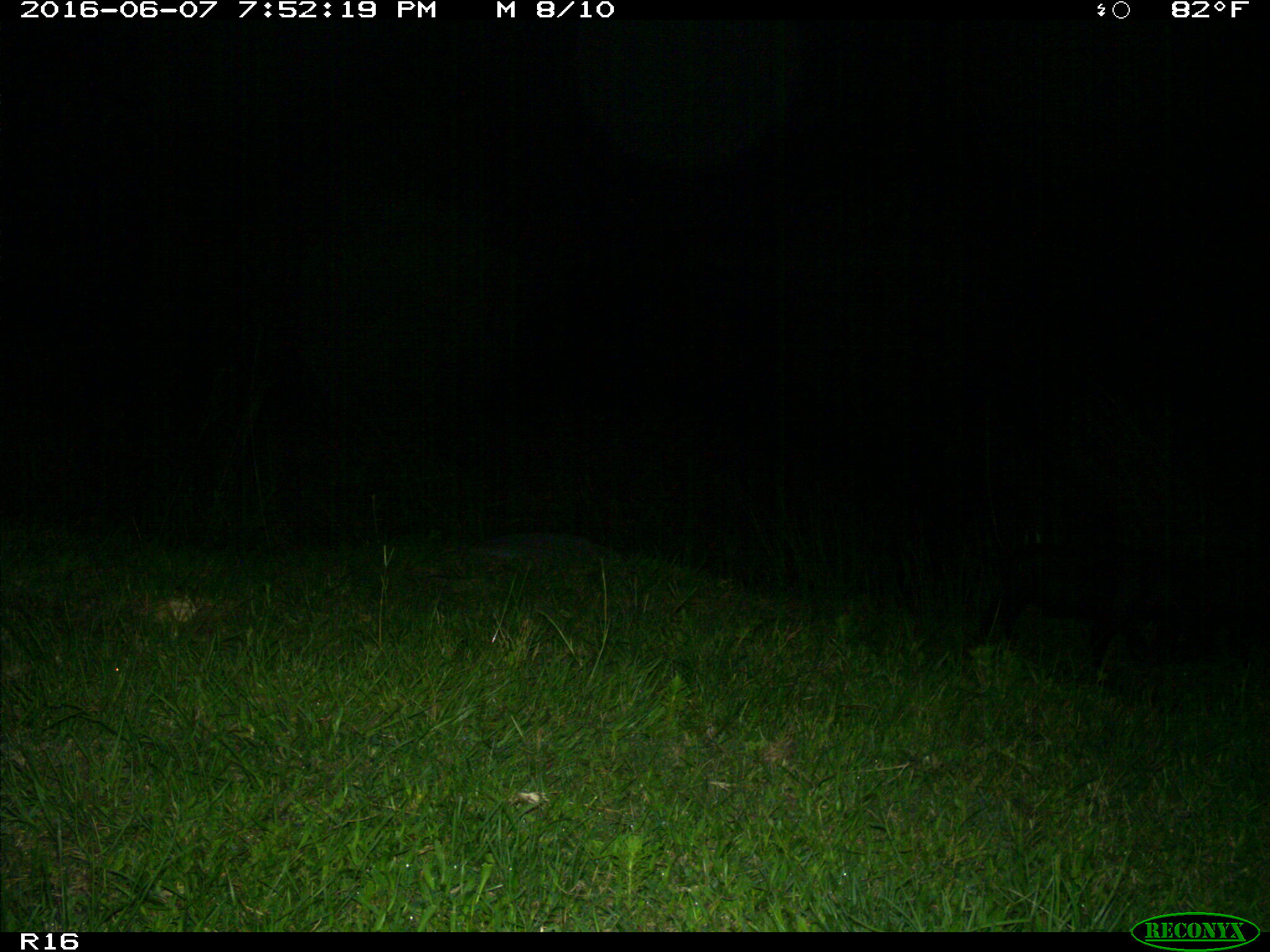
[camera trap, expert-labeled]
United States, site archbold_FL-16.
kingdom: Animalia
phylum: Chordata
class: Mammalia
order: Artiodactyla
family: Suidae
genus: Sus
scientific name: Sus scrofa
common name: wild boar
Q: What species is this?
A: Sus scrofa (wild boar).